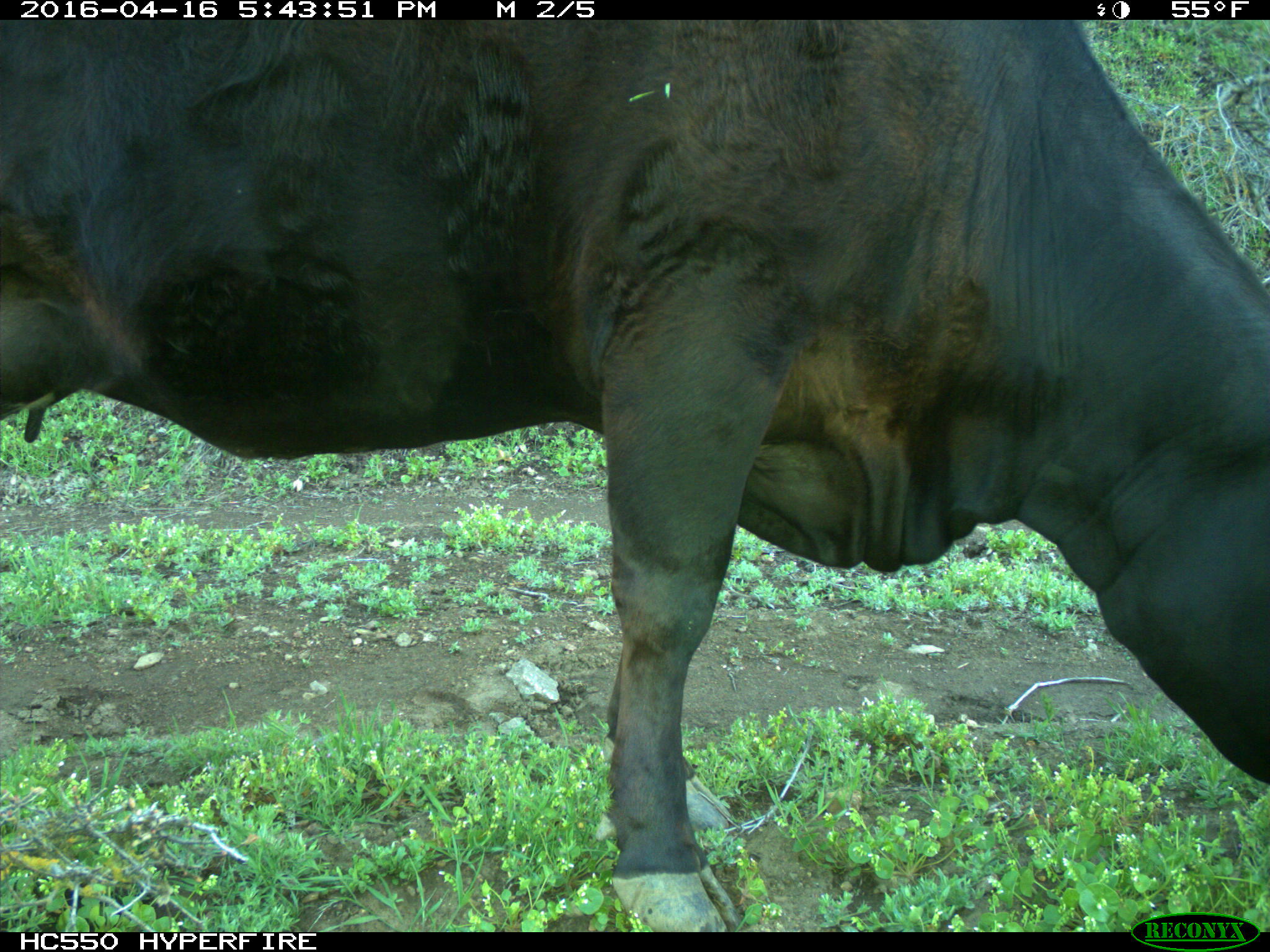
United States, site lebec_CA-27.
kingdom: Animalia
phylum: Chordata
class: Mammalia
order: Artiodactyla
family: Bovidae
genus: Bos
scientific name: Bos taurus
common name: domestic cow